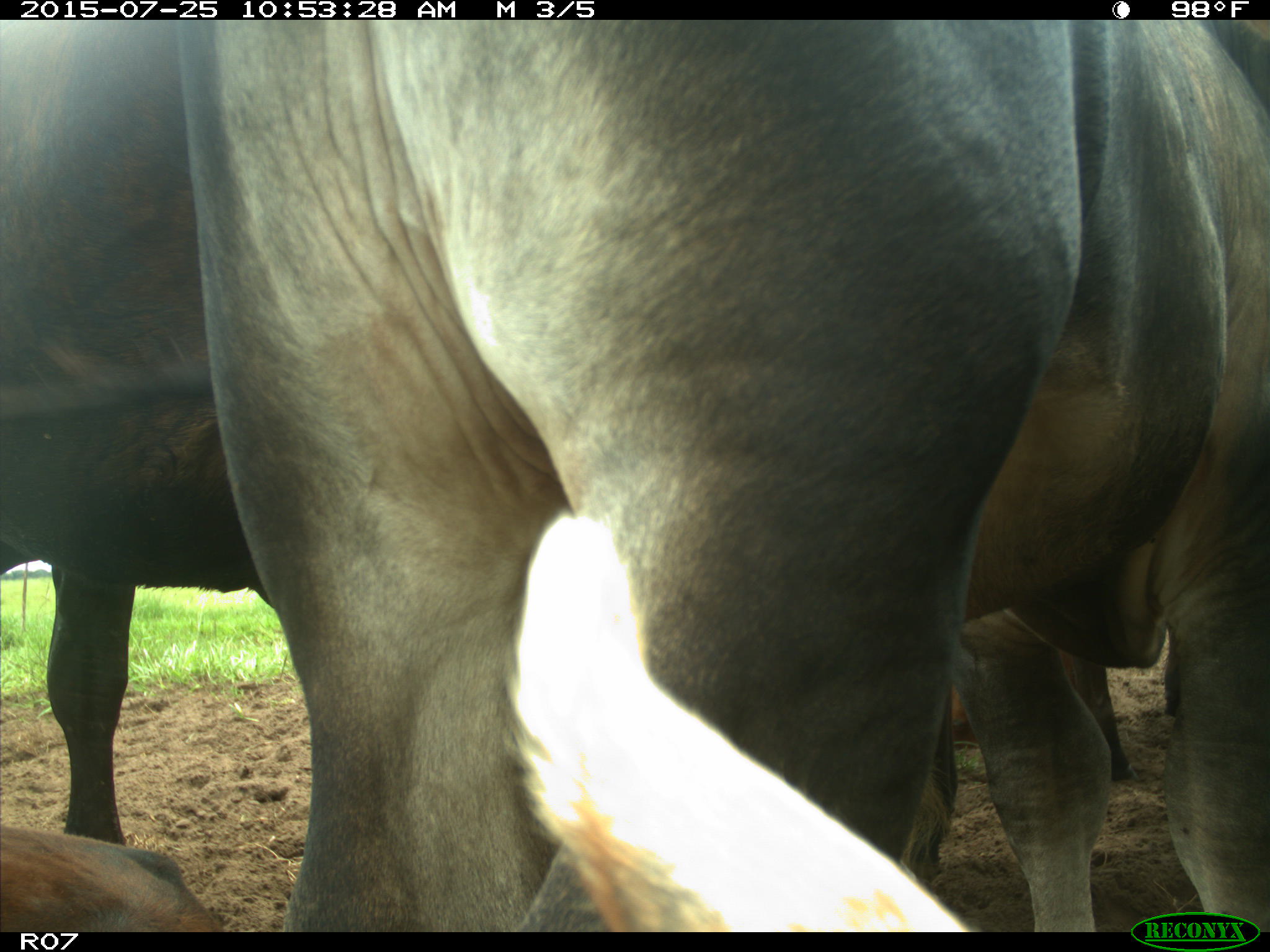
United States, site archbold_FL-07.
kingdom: Animalia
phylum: Chordata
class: Mammalia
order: Artiodactyla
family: Bovidae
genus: Bos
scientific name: Bos taurus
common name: domestic cow